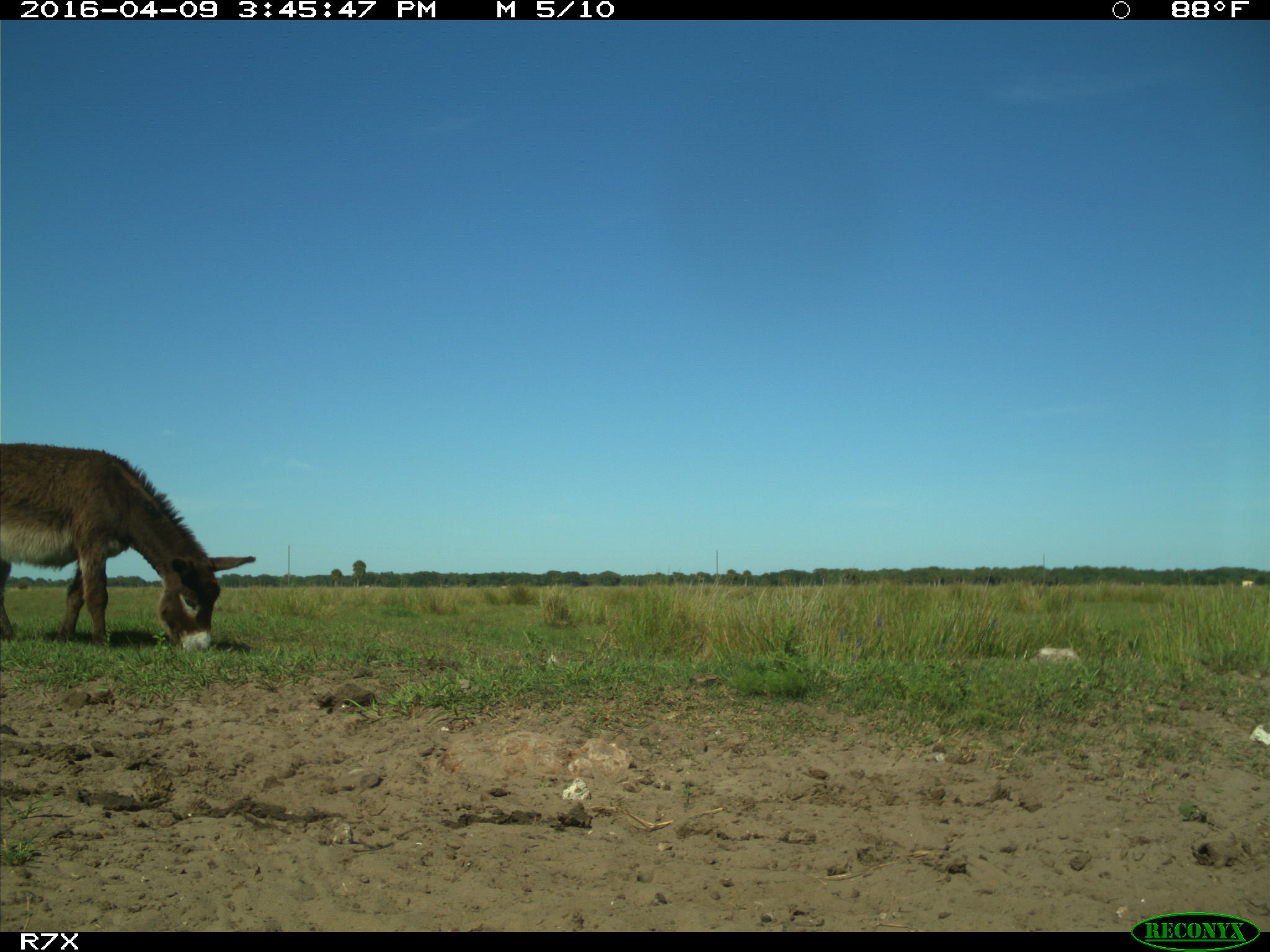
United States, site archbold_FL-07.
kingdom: Animalia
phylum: Chordata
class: Mammalia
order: Artiodactyla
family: Bovidae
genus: Bos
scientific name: Bos taurus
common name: domestic cow